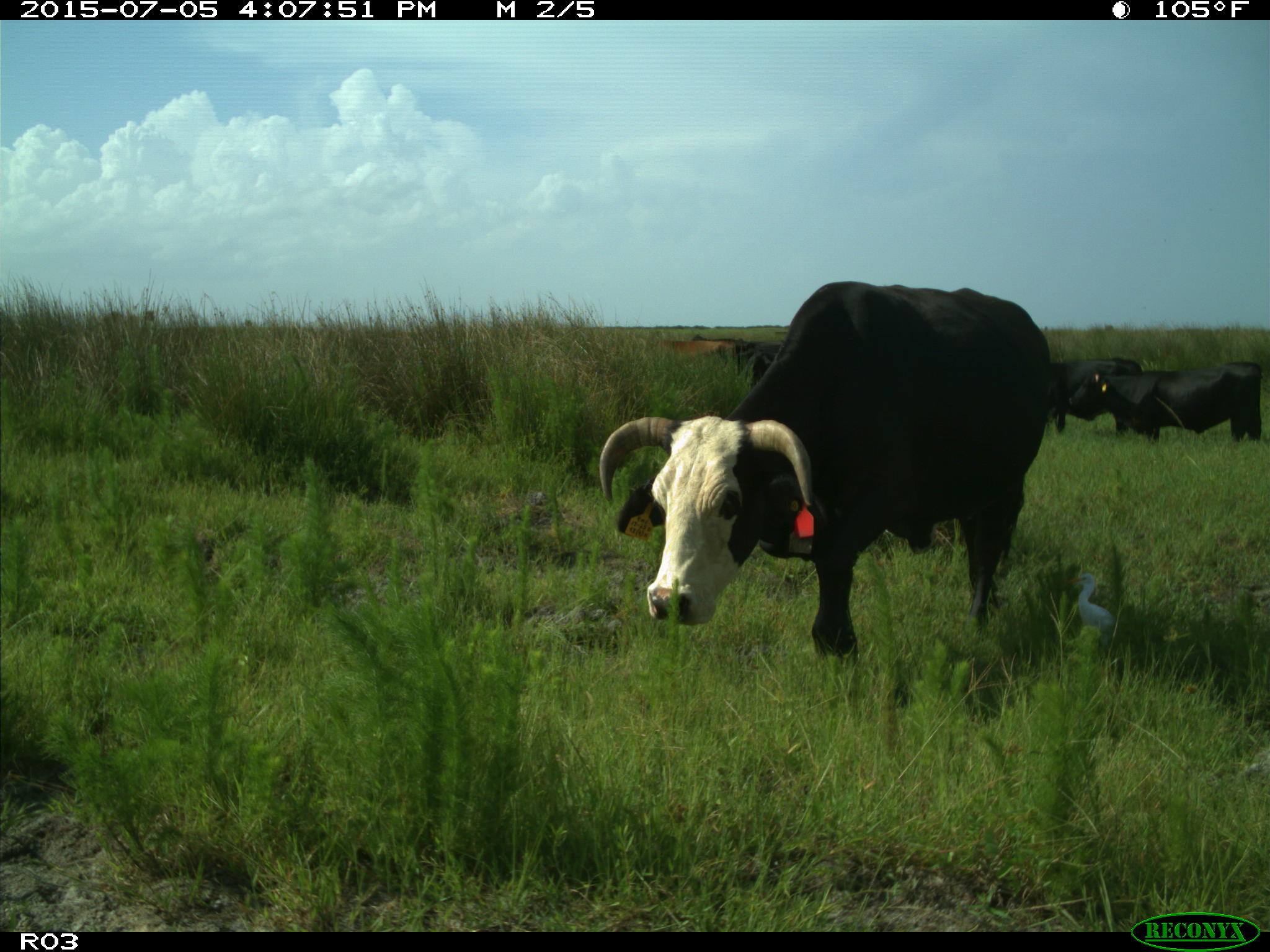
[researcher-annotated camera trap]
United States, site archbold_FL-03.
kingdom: Animalia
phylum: Chordata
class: Mammalia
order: Artiodactyla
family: Bovidae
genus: Bos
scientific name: Bos taurus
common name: domestic cow